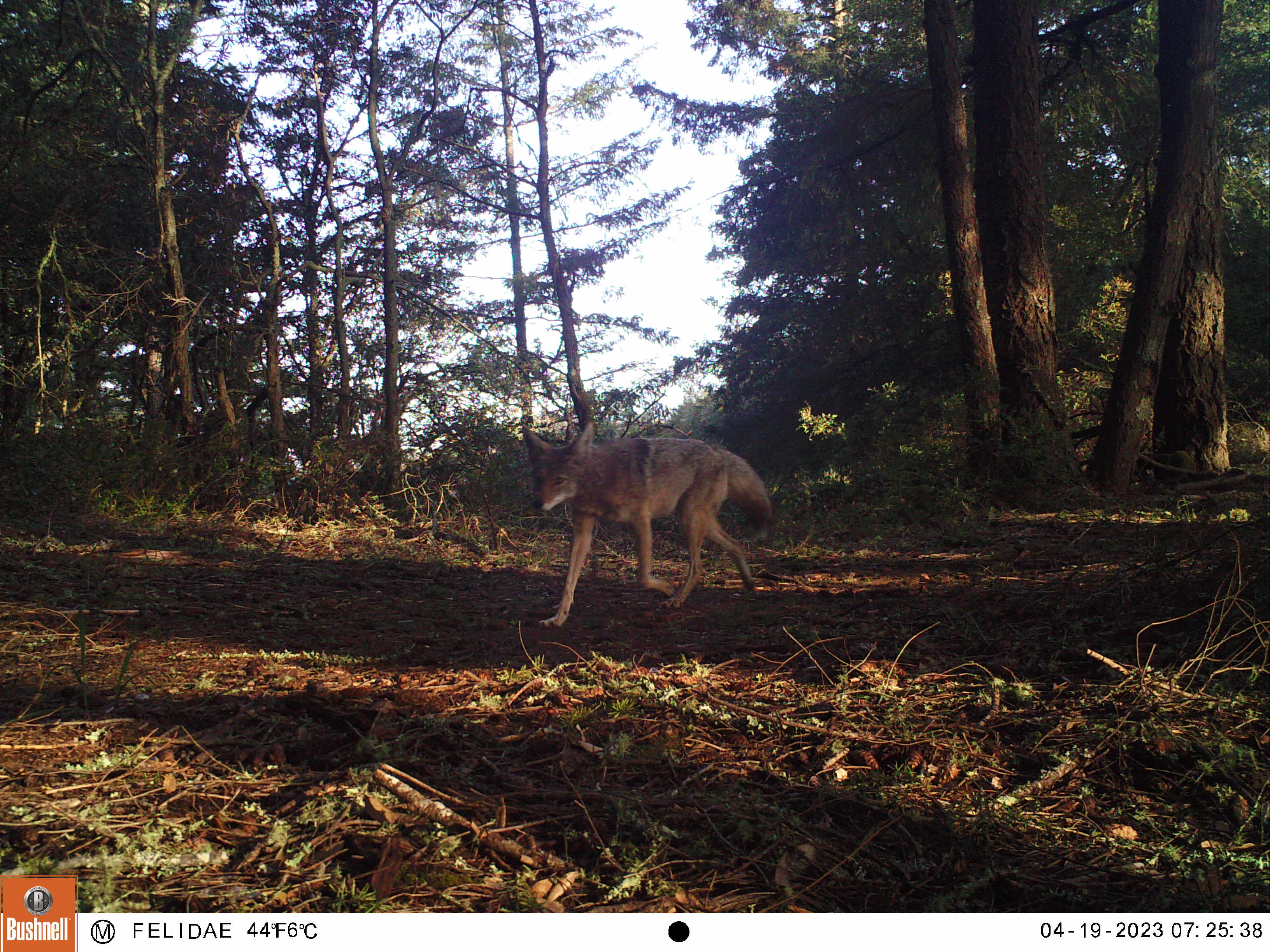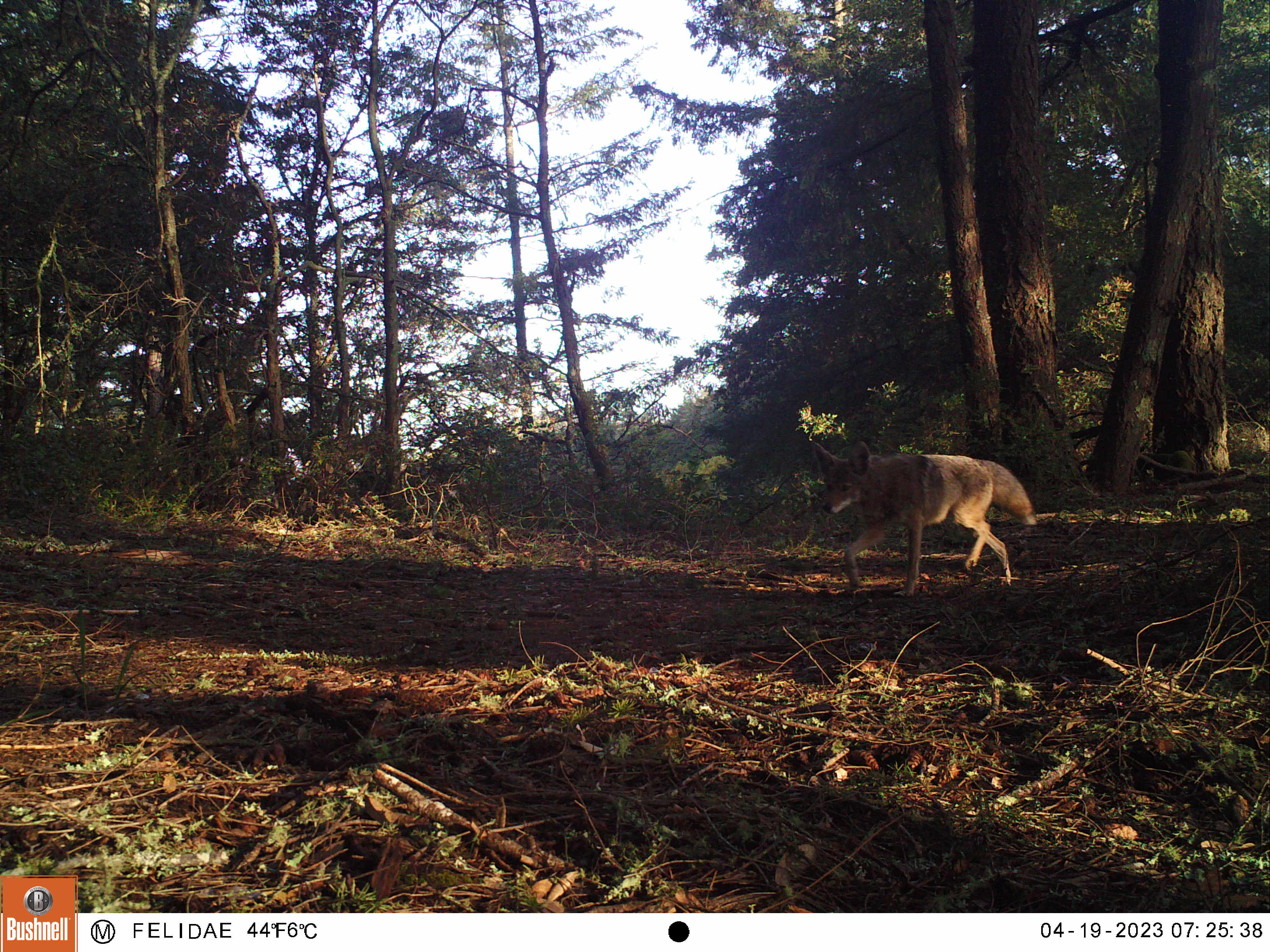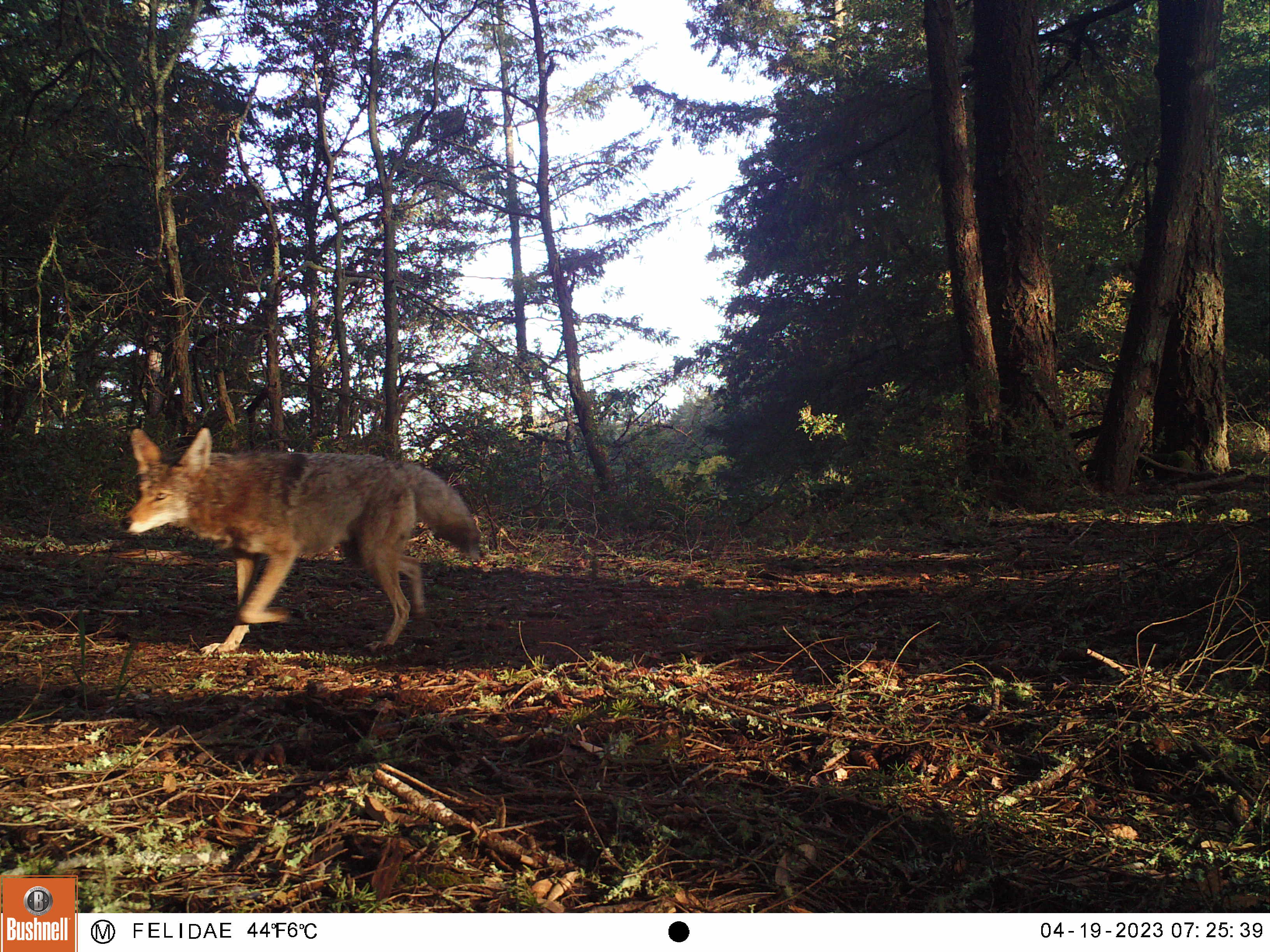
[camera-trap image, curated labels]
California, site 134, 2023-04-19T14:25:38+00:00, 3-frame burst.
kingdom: Animalia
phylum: Chordata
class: Mammalia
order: Carnivora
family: Canidae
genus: Canis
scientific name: Canis latrans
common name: coyote